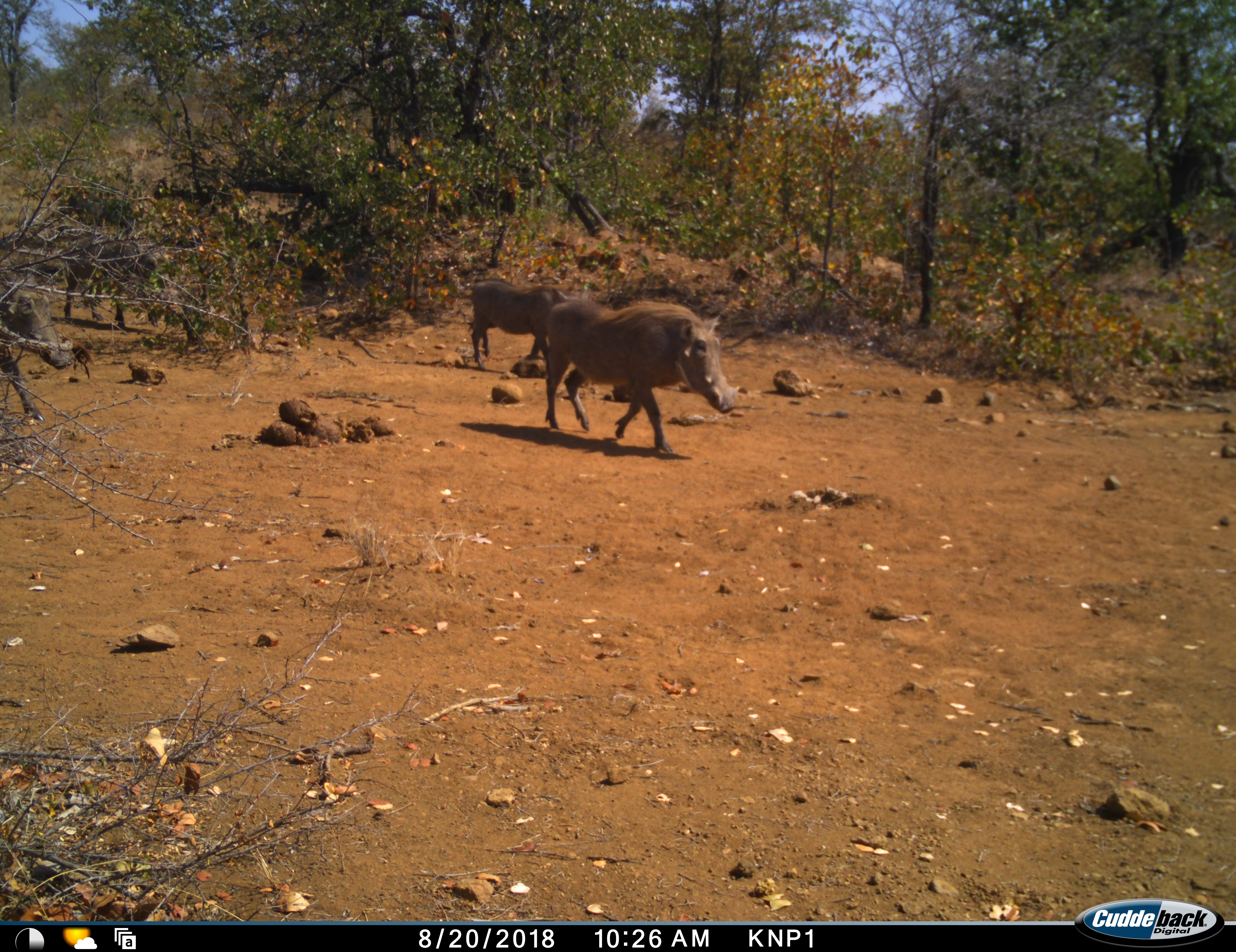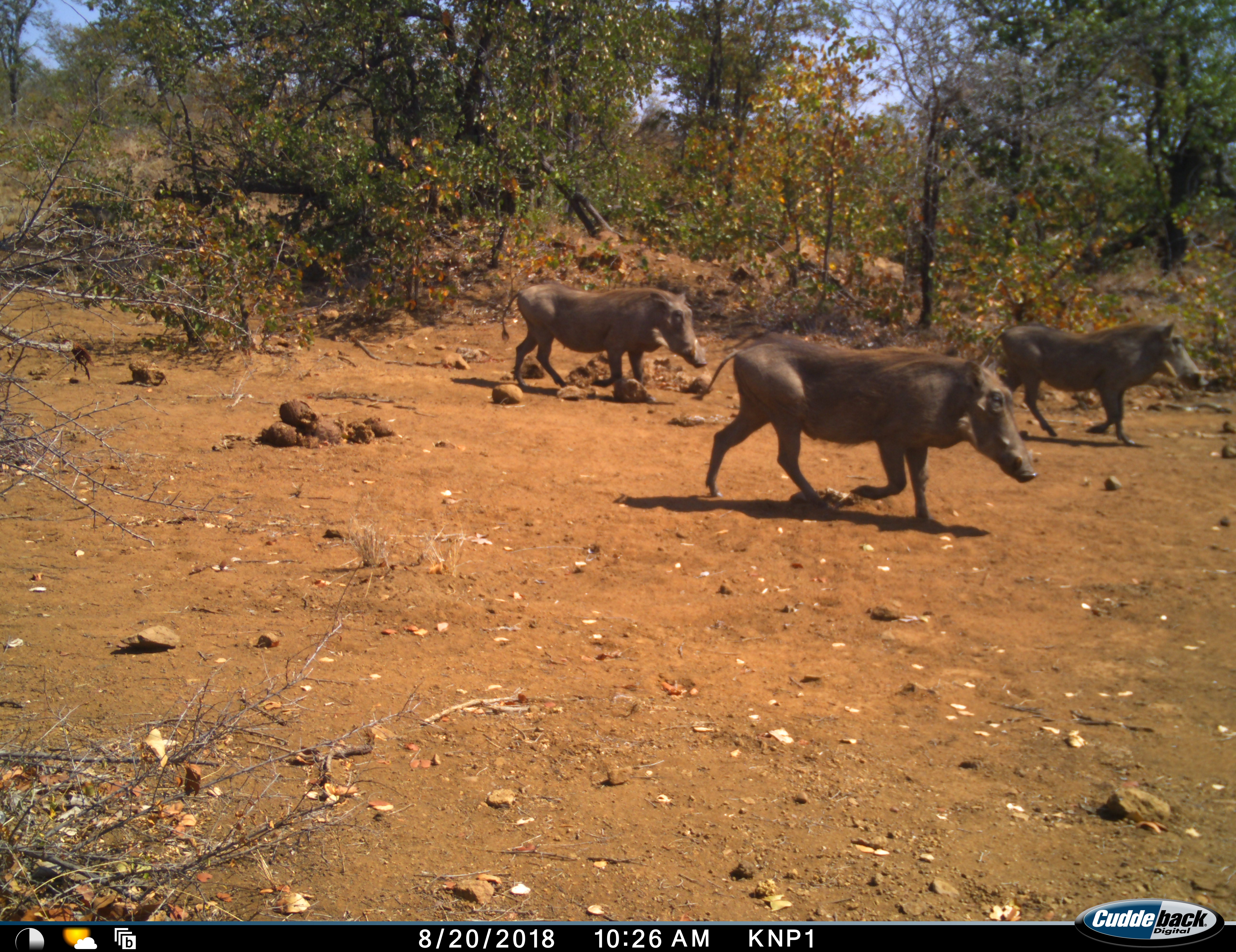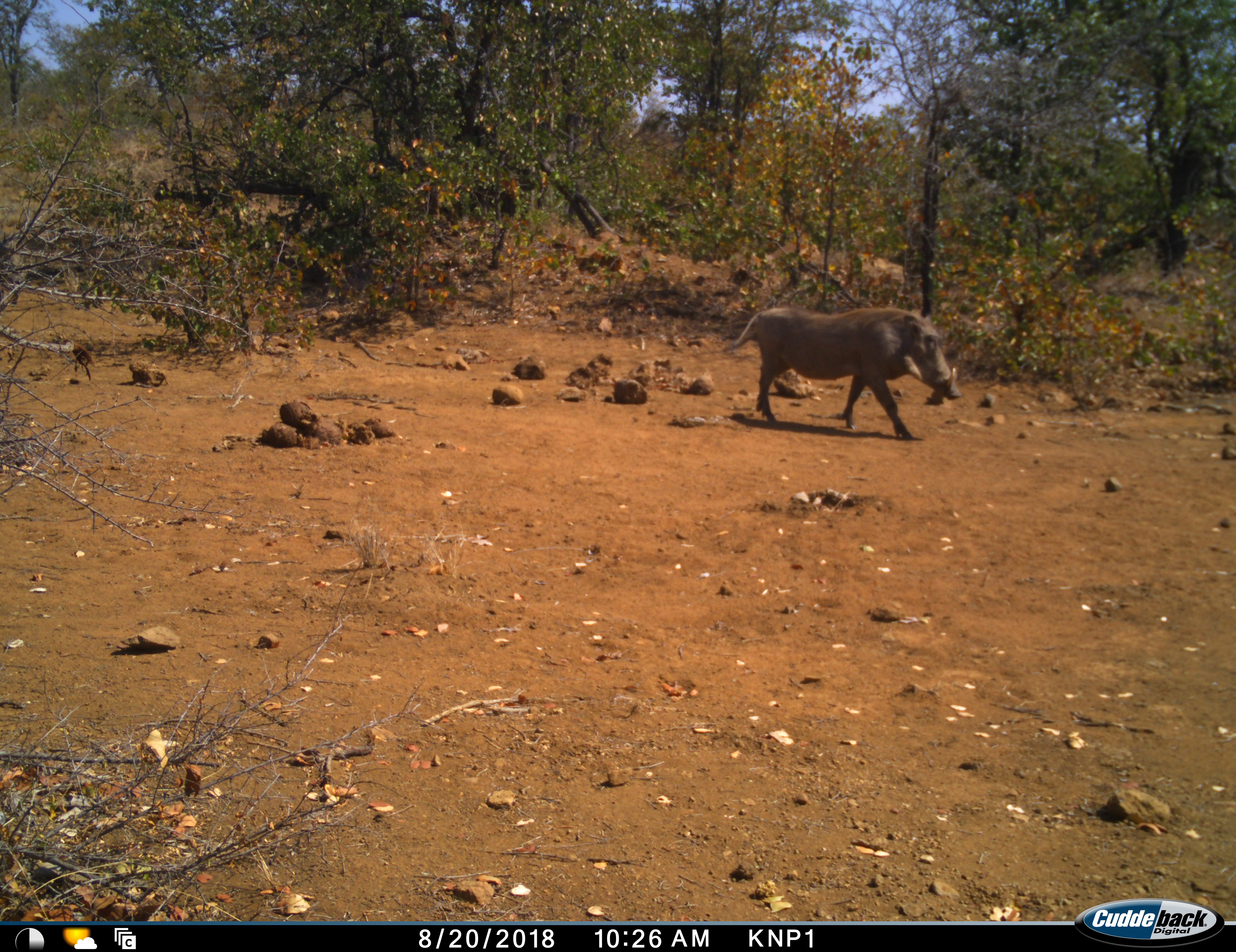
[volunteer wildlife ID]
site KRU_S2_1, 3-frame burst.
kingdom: Animalia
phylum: Chordata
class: Mammalia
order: Artiodactyla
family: Suidae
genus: Phacochoerus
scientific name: Phacochoerus africanus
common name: warthog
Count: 3.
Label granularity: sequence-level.